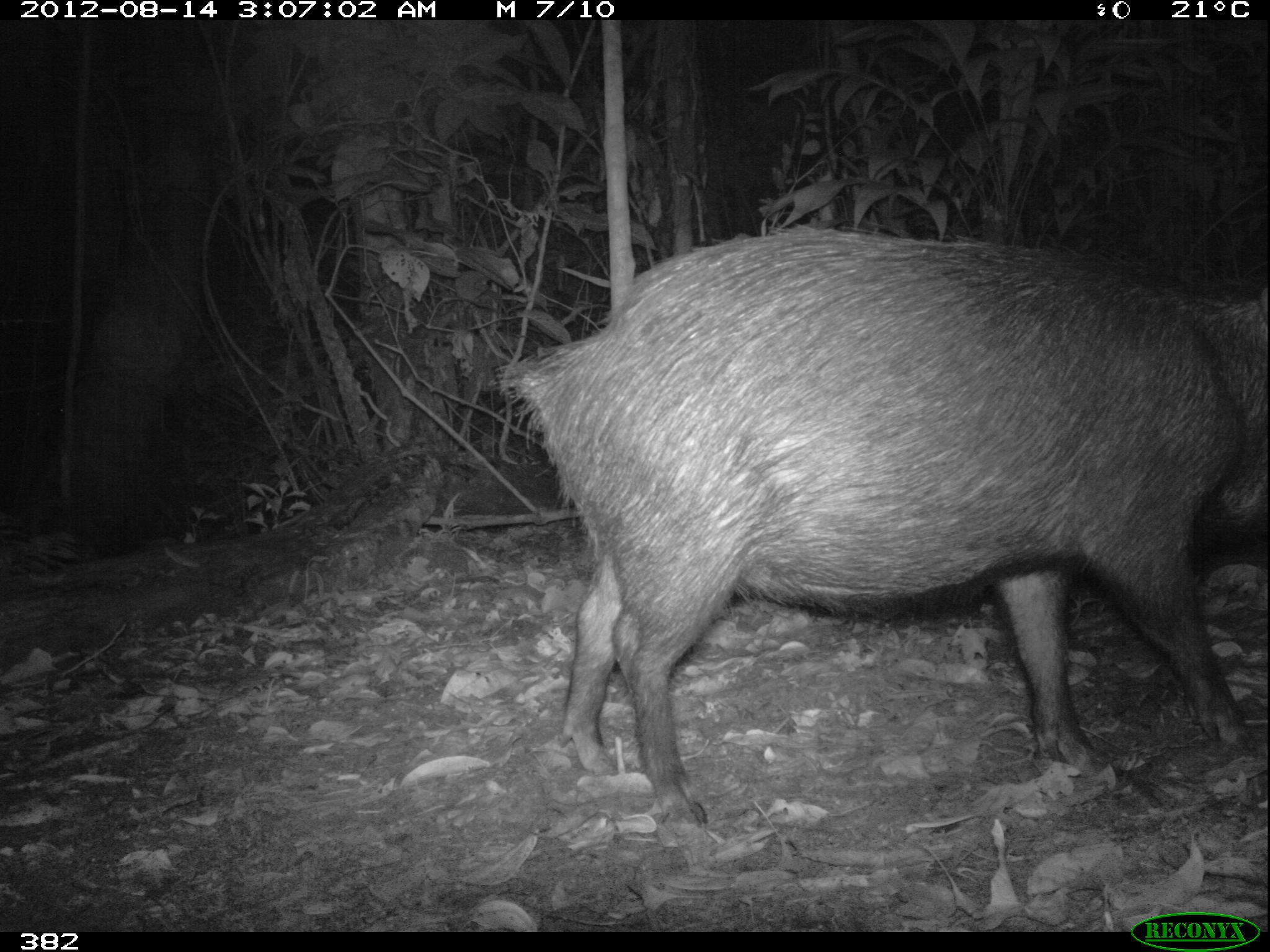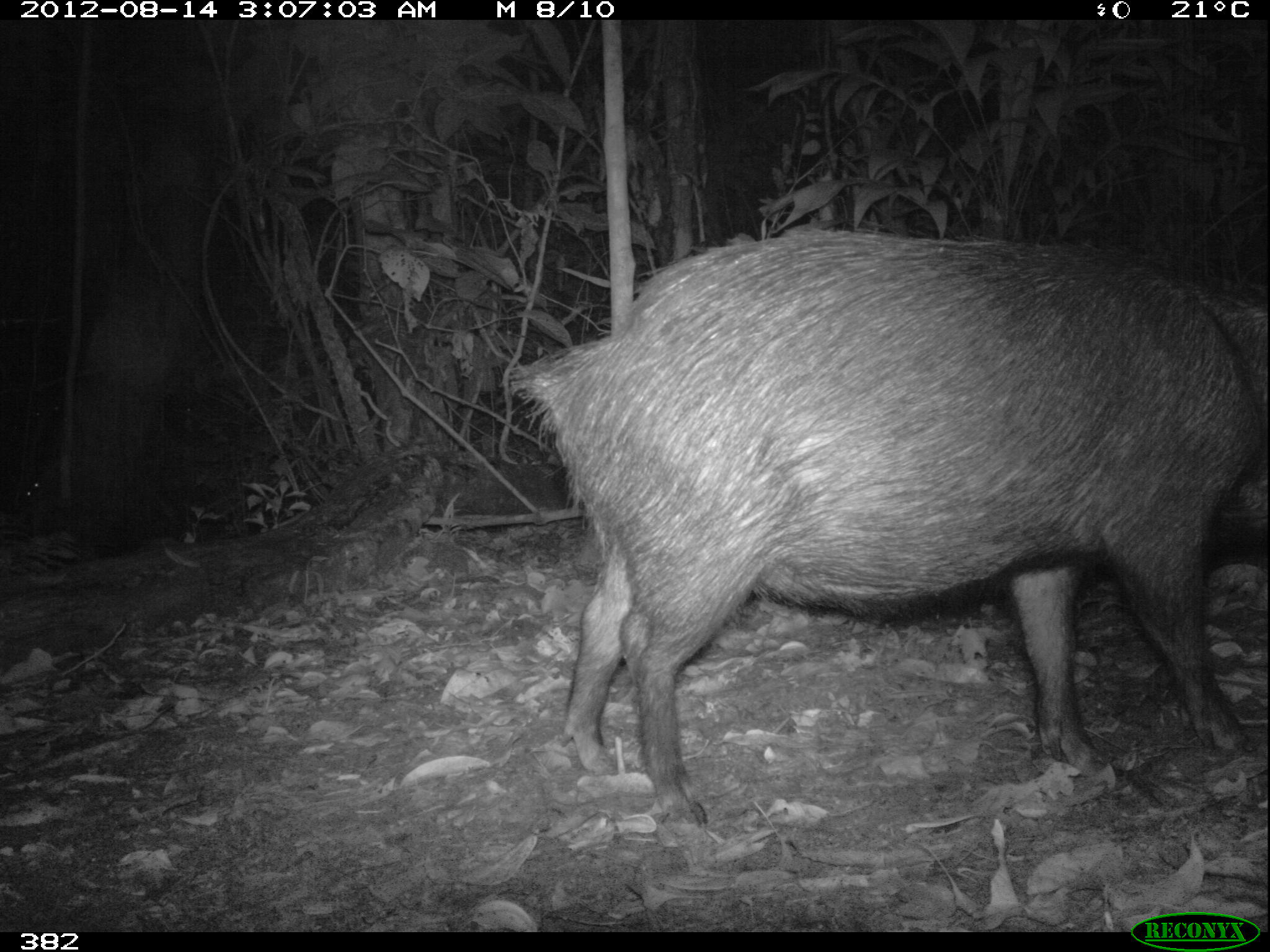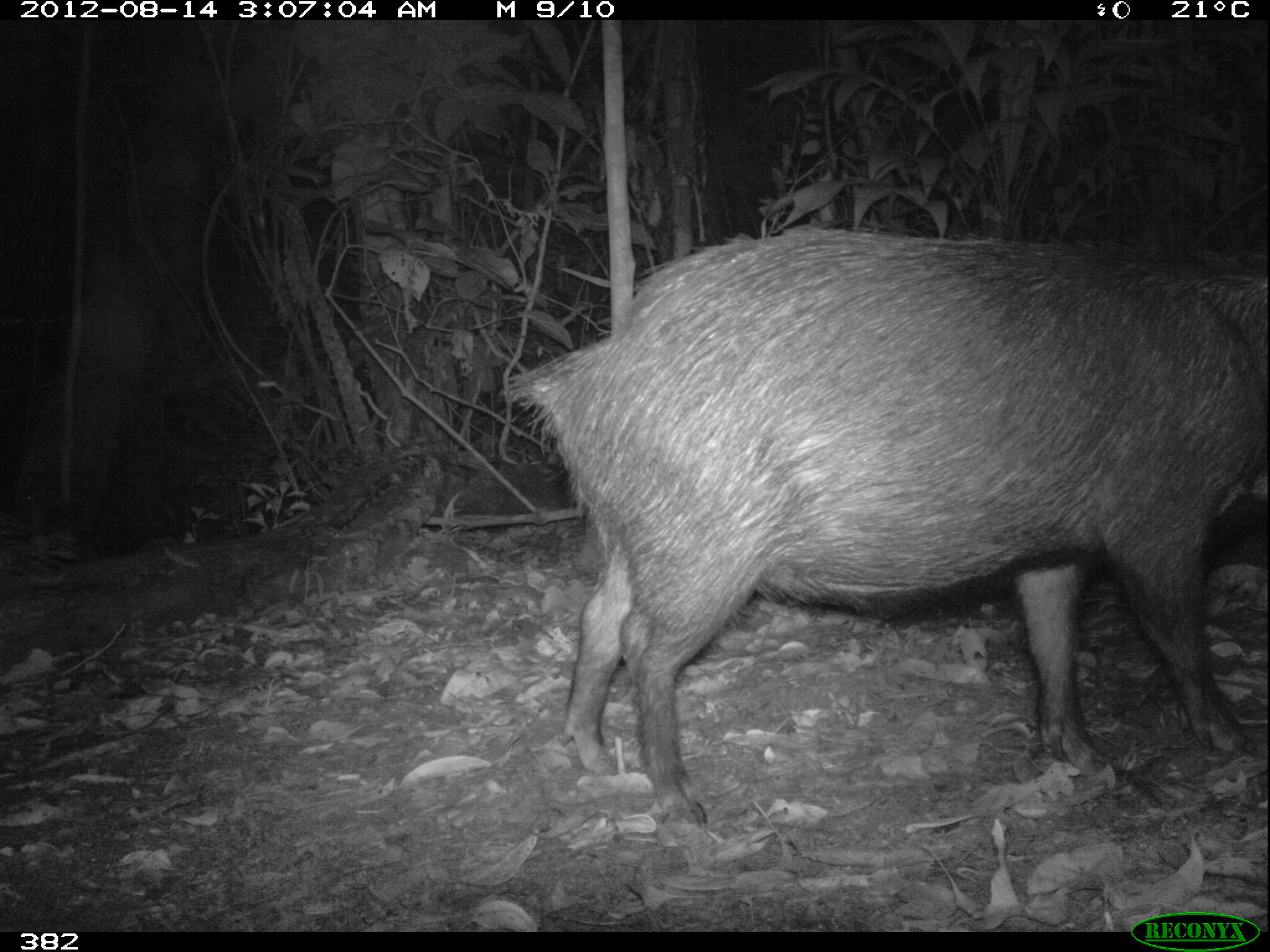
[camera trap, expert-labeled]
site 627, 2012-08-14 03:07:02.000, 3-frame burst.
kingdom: Animalia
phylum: Chordata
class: Mammalia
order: Artiodactyla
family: Tayassuidae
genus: Tayassu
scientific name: Tayassu pecari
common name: white-lipped peccary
Tayassu pecari (white-lipped peccary).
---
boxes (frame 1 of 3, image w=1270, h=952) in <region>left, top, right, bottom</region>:
tayassu pecari: <region>489, 224, 1270, 829</region>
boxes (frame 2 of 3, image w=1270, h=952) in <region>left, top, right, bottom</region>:
tayassu pecari: <region>505, 225, 1270, 831</region>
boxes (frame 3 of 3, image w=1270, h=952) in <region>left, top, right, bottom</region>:
tayassu pecari: <region>504, 223, 1266, 827</region>